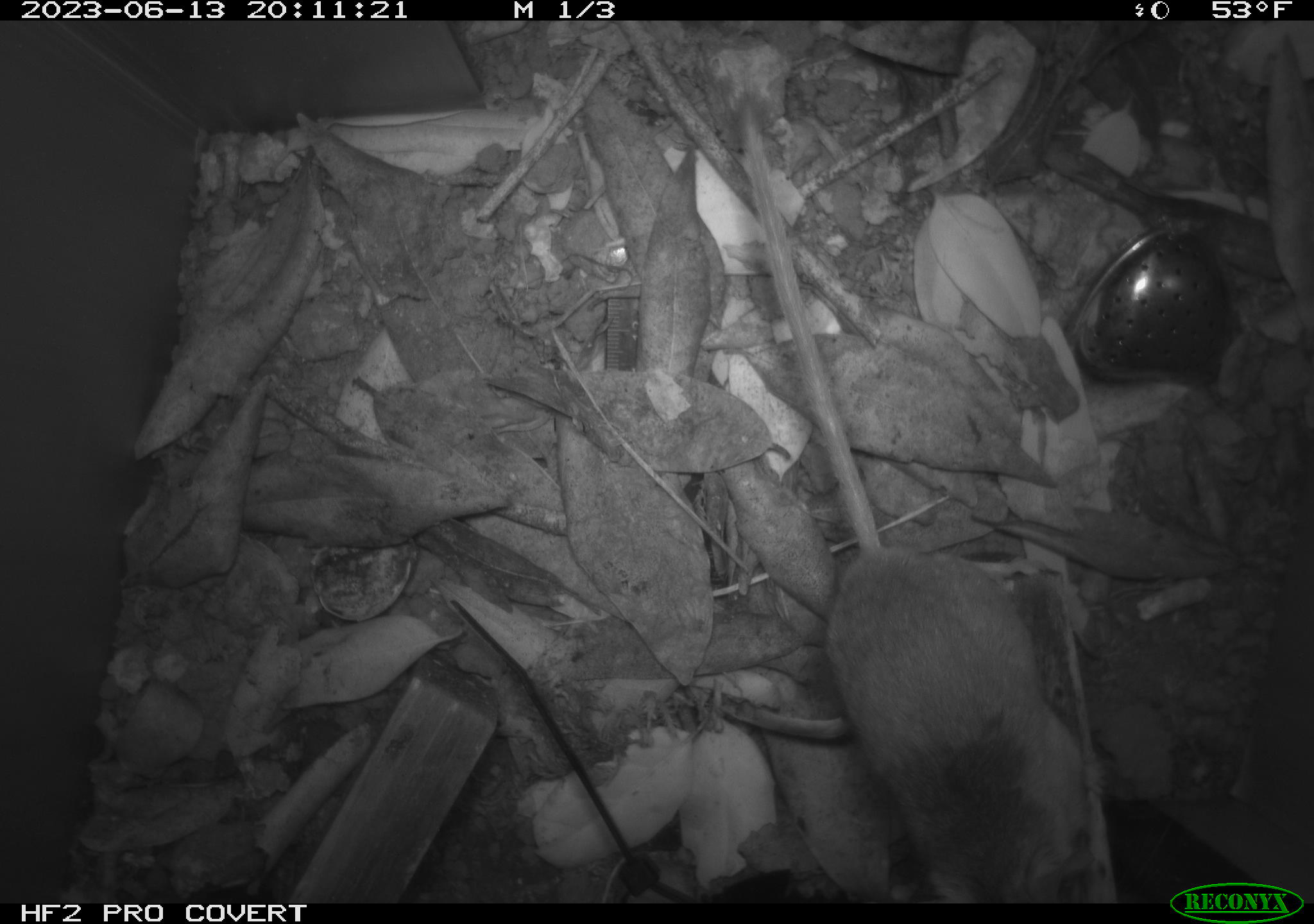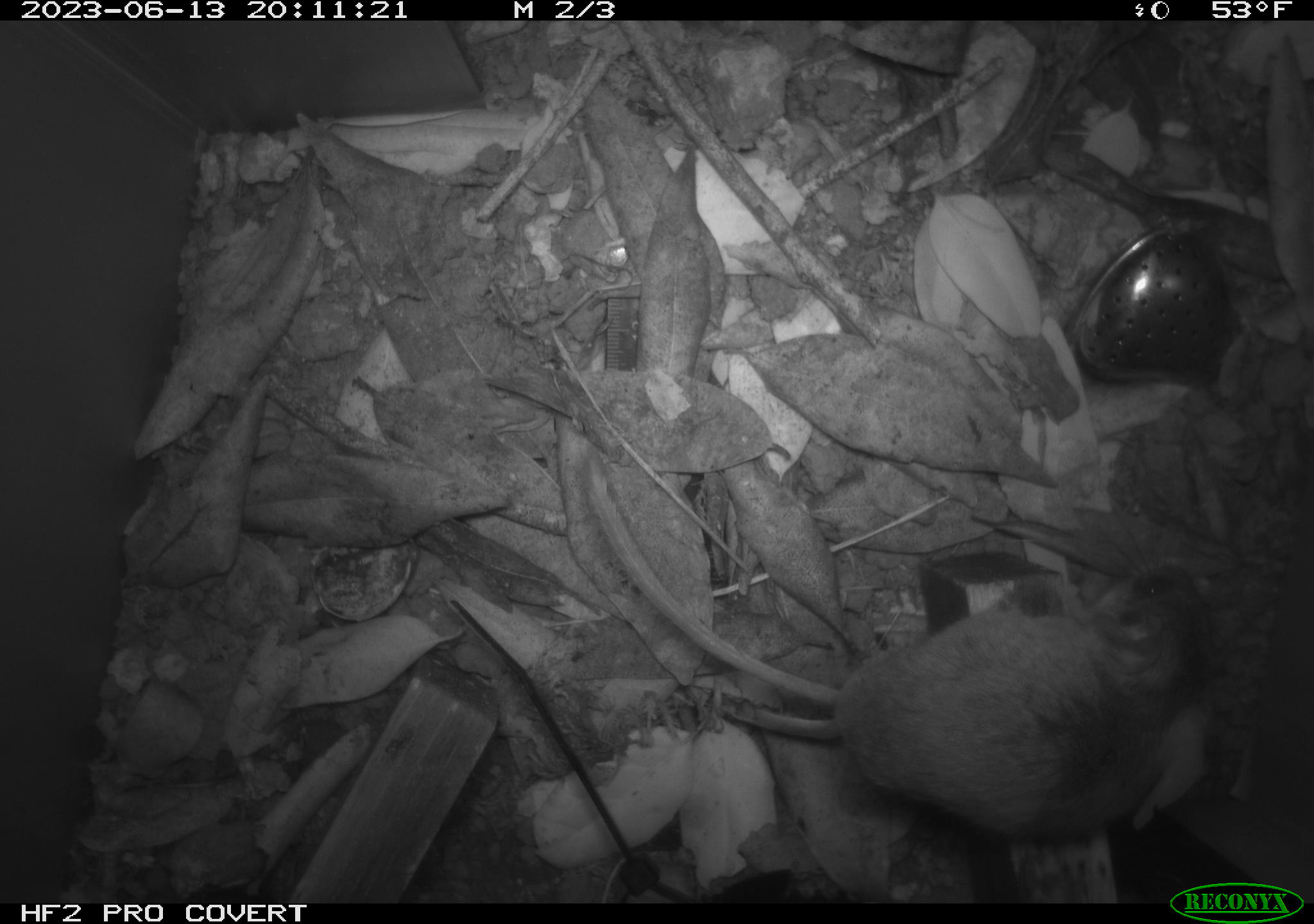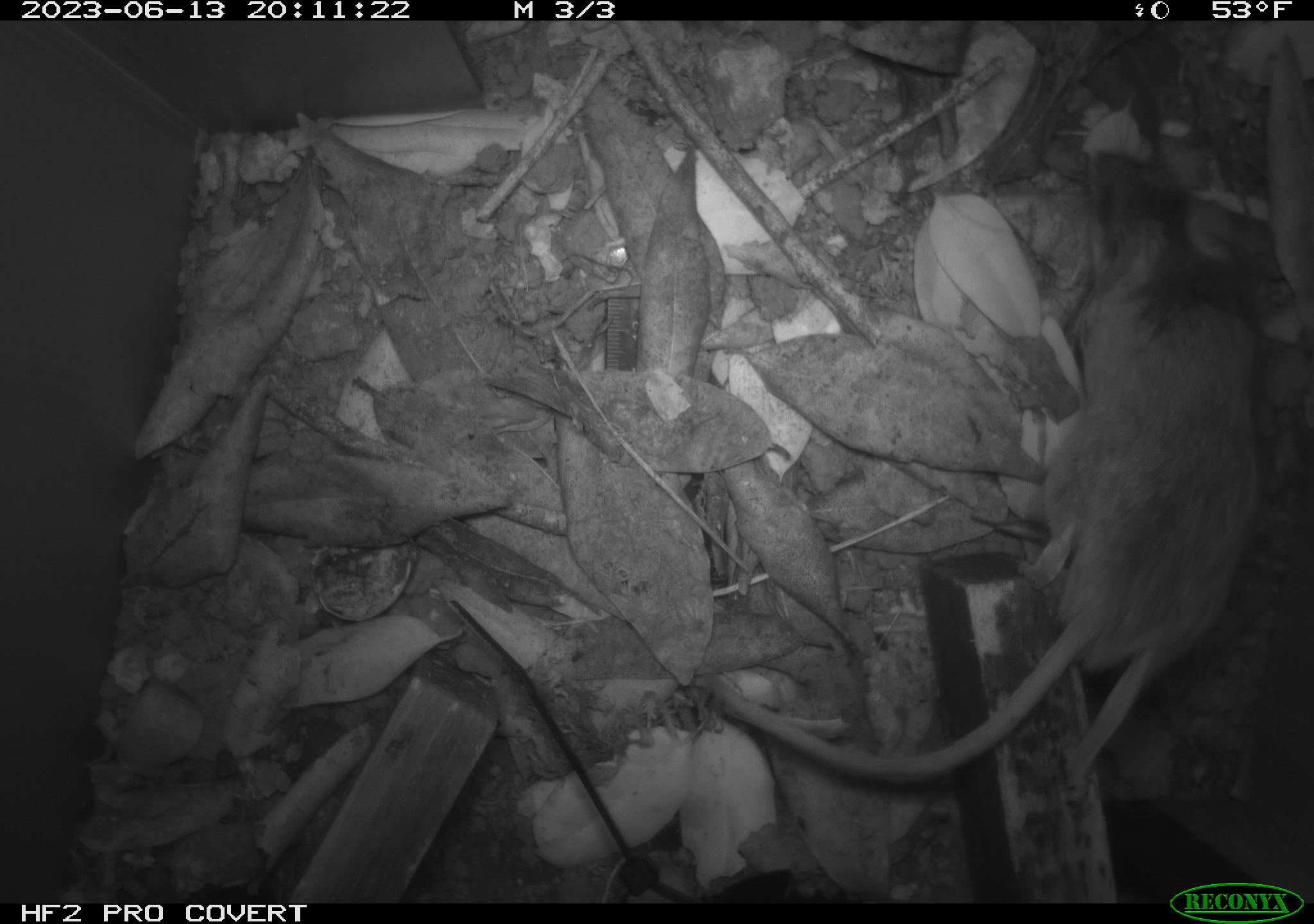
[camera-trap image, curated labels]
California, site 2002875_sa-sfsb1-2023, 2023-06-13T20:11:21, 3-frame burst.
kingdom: Animalia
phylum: Chordata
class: Mammalia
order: Rodentia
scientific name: Rodentia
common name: mouse species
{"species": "mouse species (Rodentia)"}